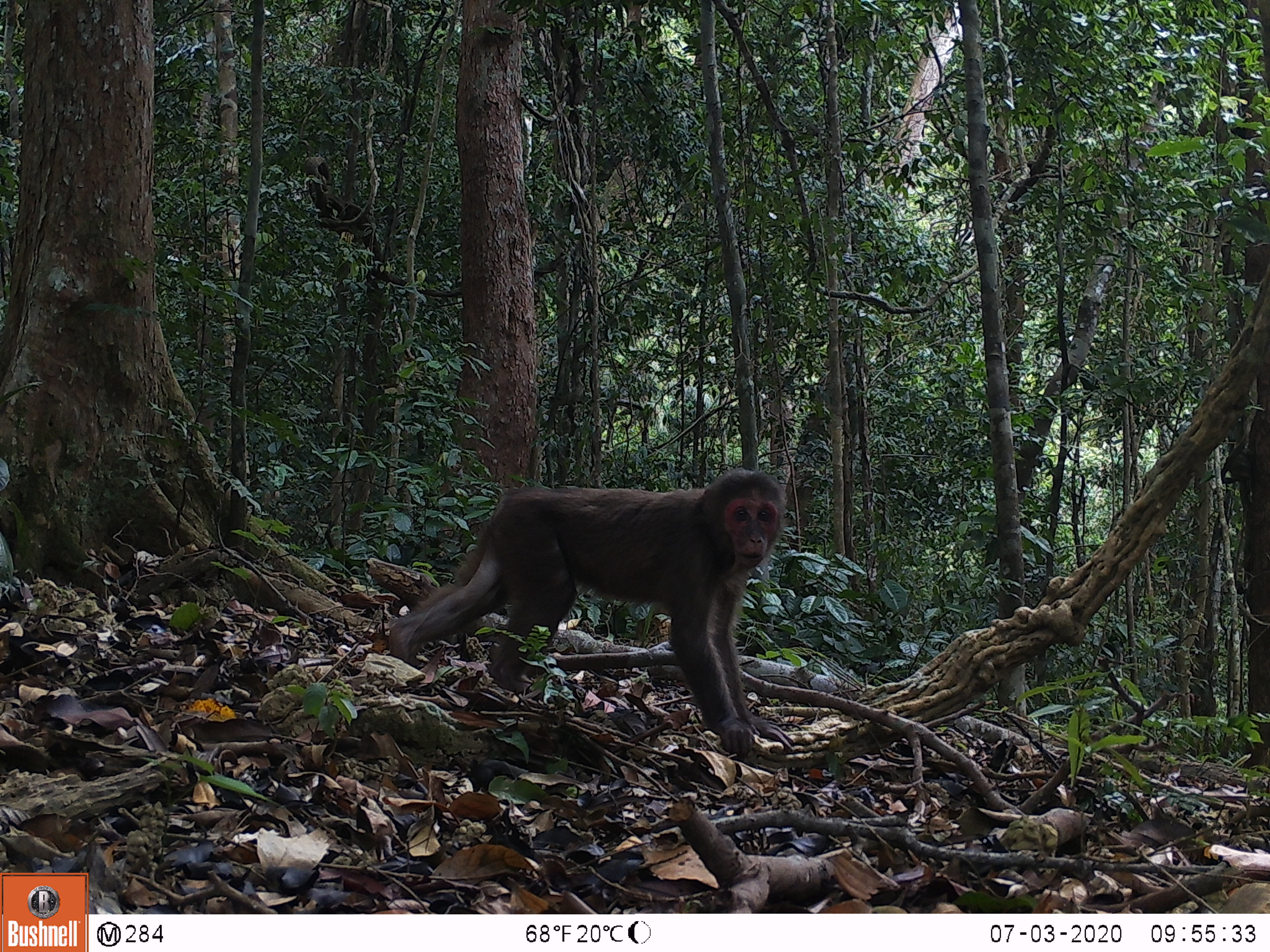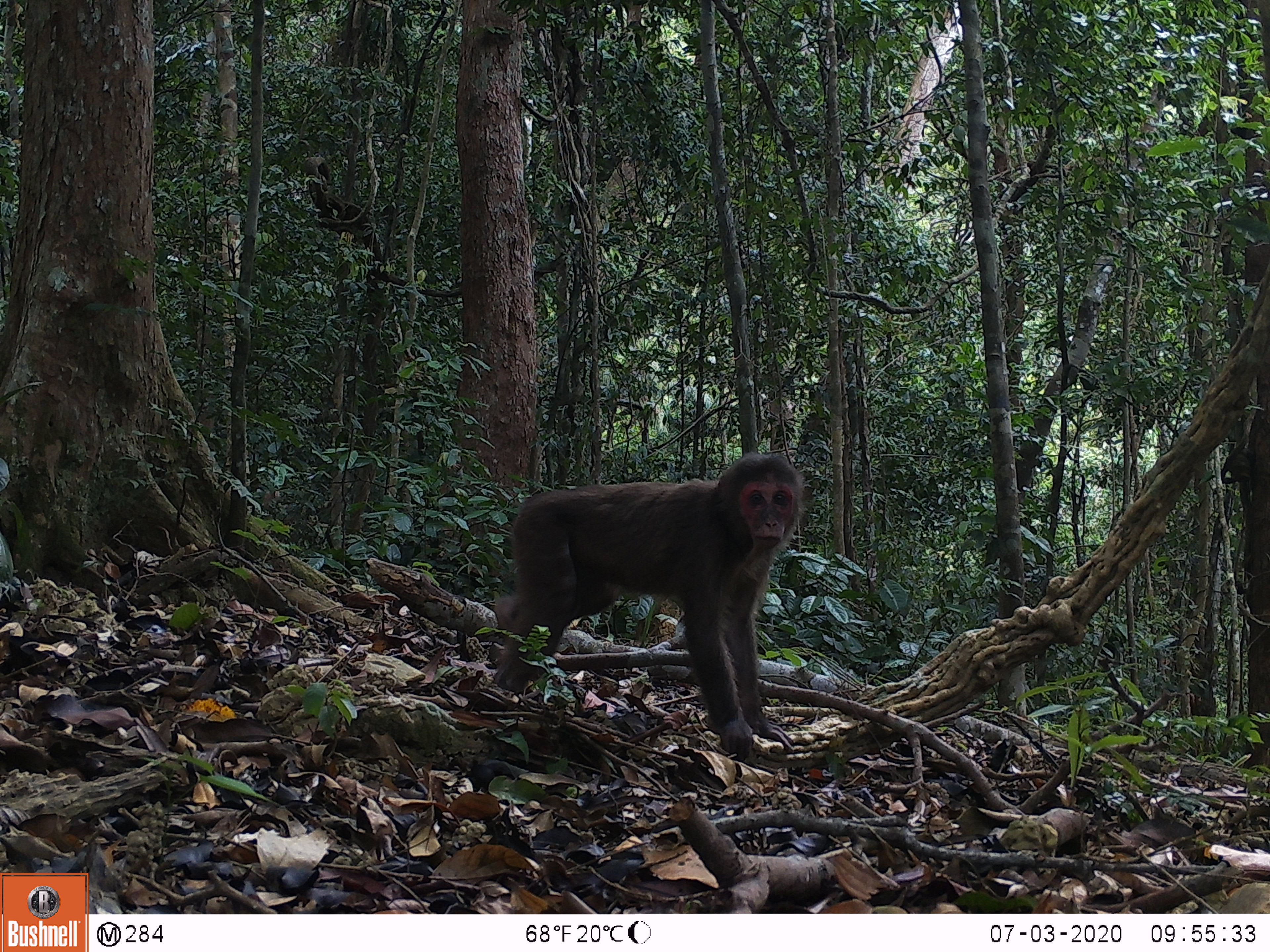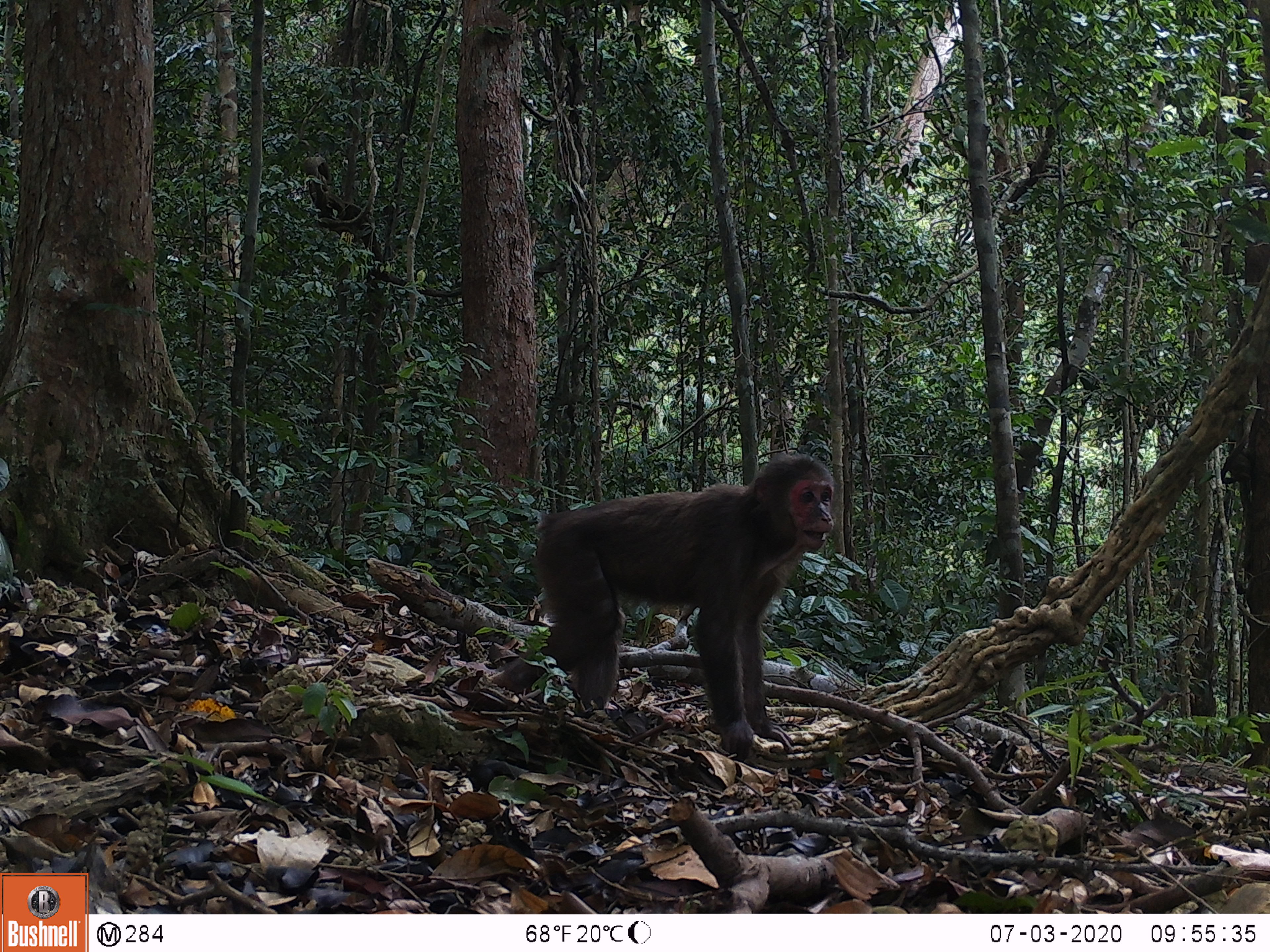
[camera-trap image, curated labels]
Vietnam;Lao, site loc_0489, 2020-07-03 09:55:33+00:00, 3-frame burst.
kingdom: Animalia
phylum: Chordata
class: Mammalia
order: Primates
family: Cercopithecidae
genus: Macaca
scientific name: Macaca arctoides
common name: stump-tailed macaque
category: stump tailed macaque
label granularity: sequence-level